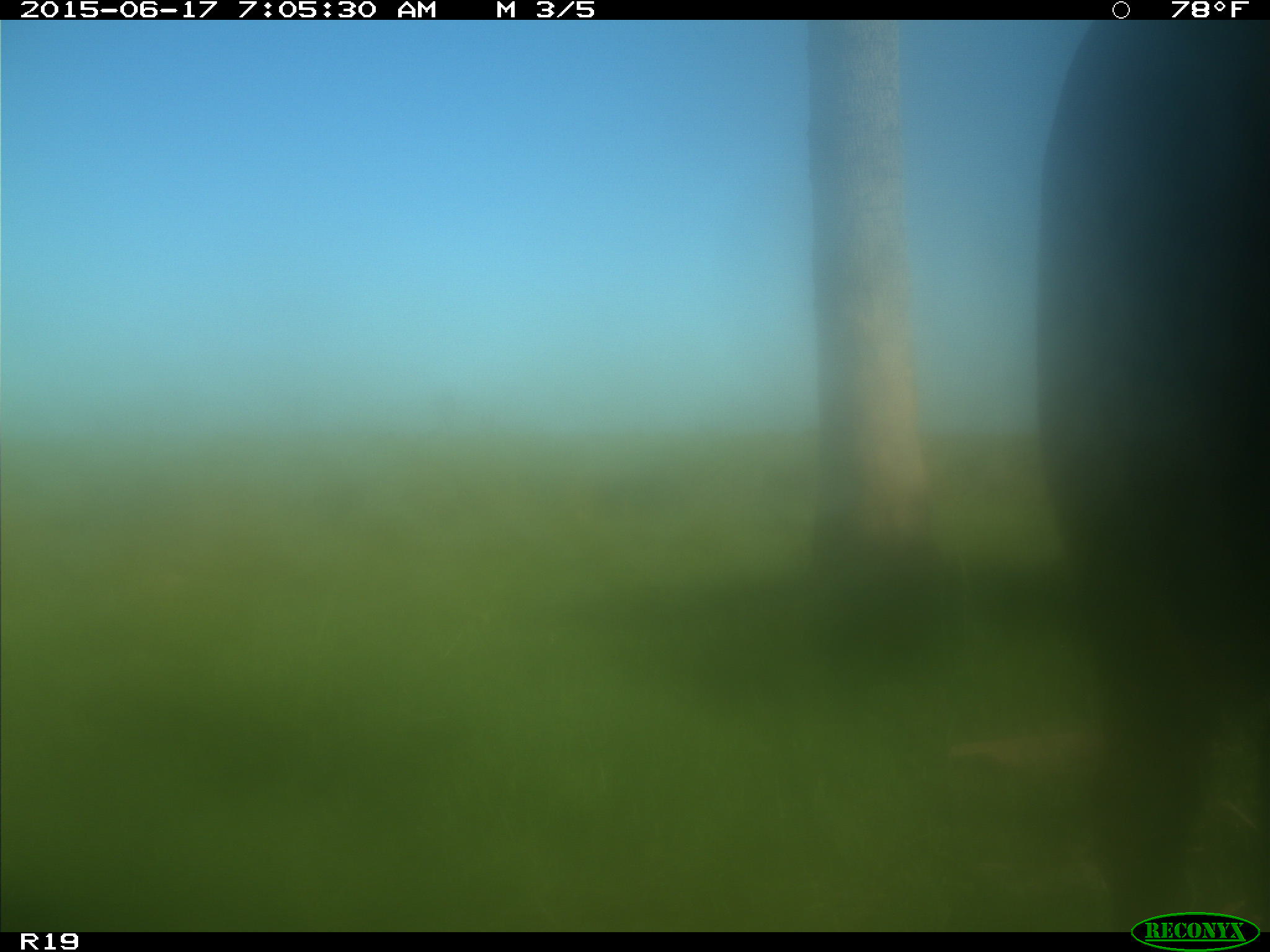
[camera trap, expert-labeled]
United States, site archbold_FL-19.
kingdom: Animalia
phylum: Chordata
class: Mammalia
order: Artiodactyla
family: Bovidae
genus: Bos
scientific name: Bos taurus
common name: domestic cow